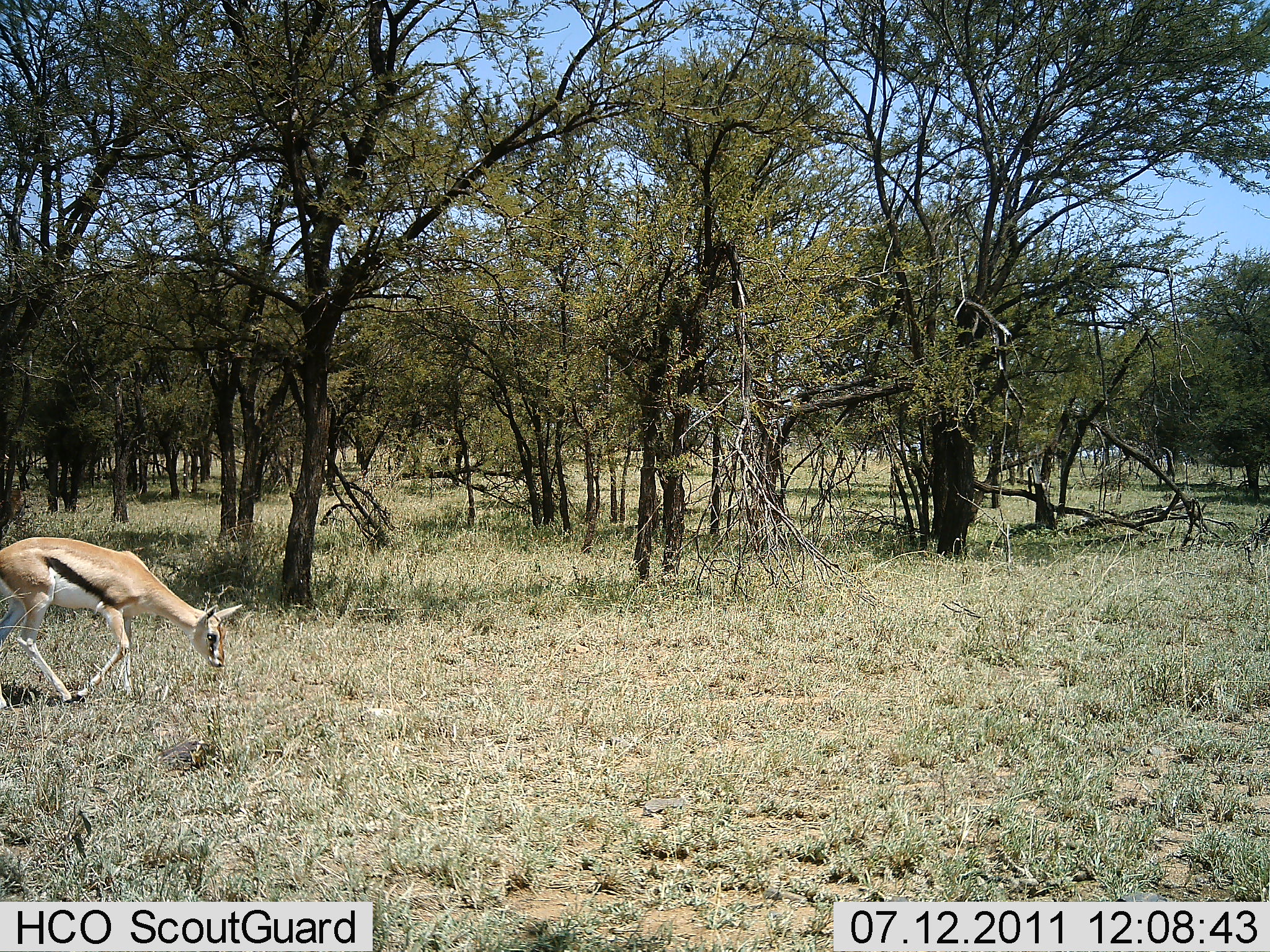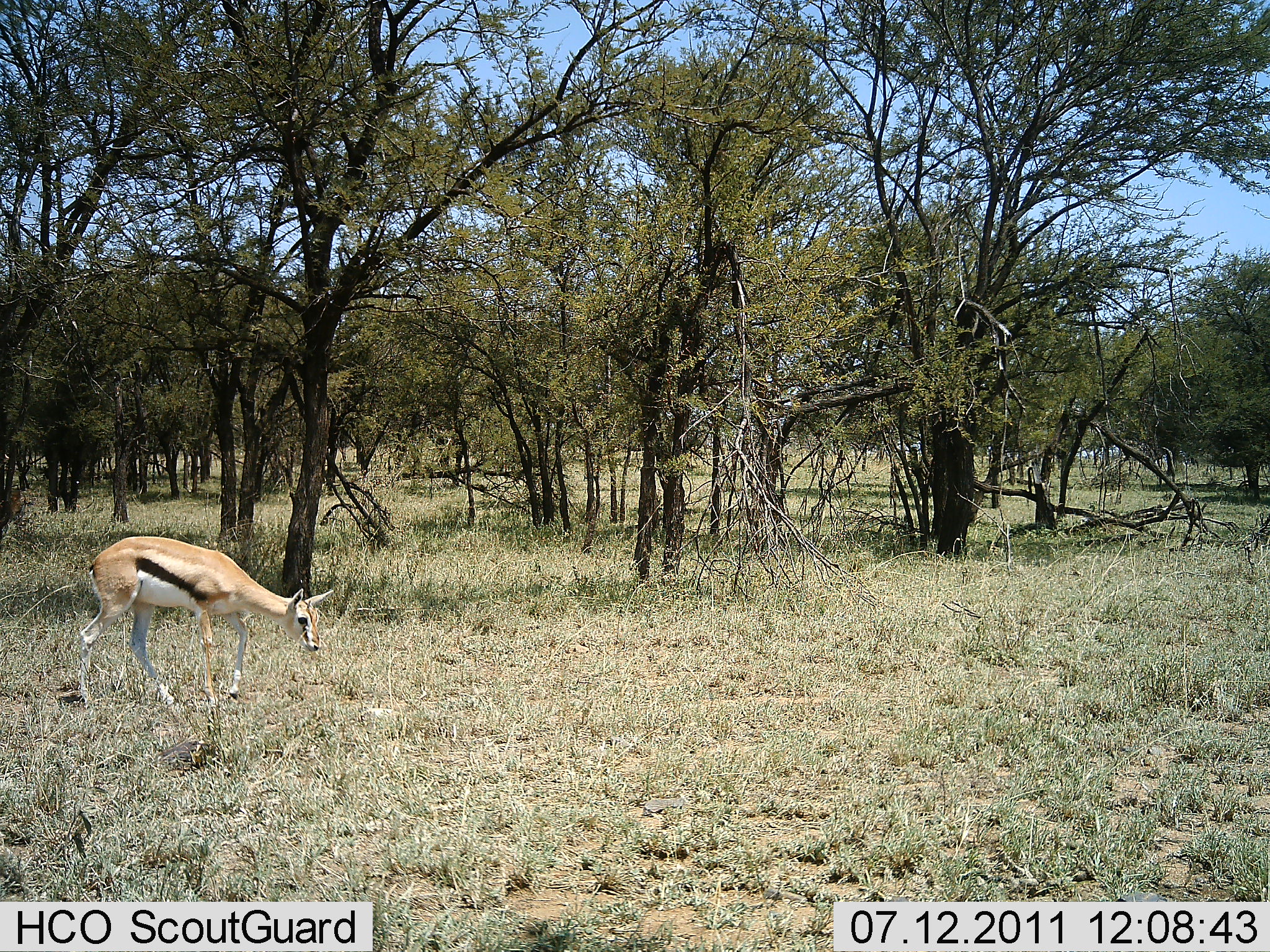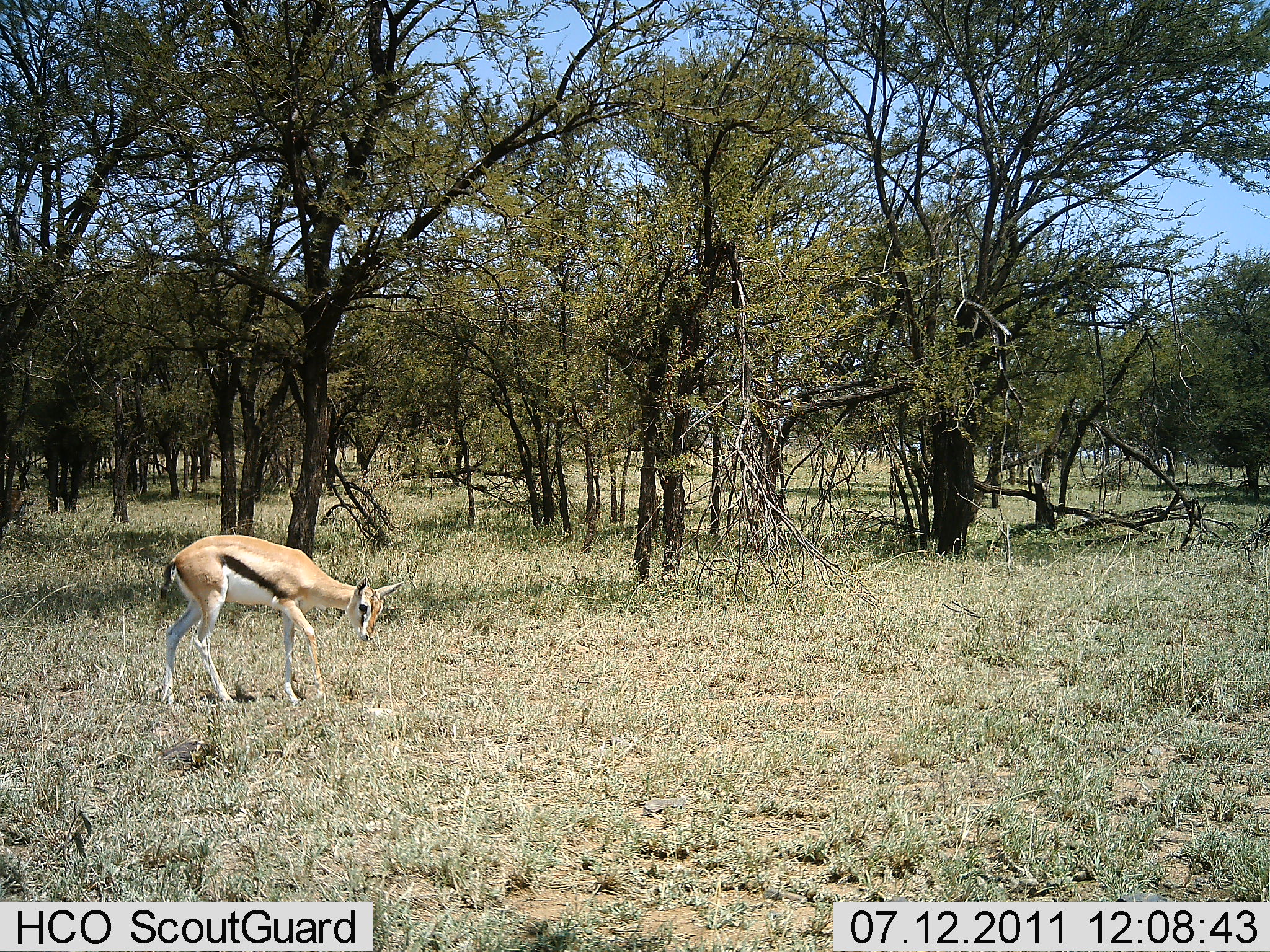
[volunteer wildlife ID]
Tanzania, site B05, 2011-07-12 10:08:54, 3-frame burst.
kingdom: Animalia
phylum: Chordata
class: Mammalia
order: Artiodactyla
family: Bovidae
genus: Eudorcas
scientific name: Eudorcas thomsonii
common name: thomson's gazelle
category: gazellethomsons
Gazellethomsons (thomson's gazelle) (Eudorcas thomsonii), count 1. Behavior (volunteer vote fractions): standing 0%, resting 0%, moving 85%, interacting 0%. Young present (vote fraction): 15%. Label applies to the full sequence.